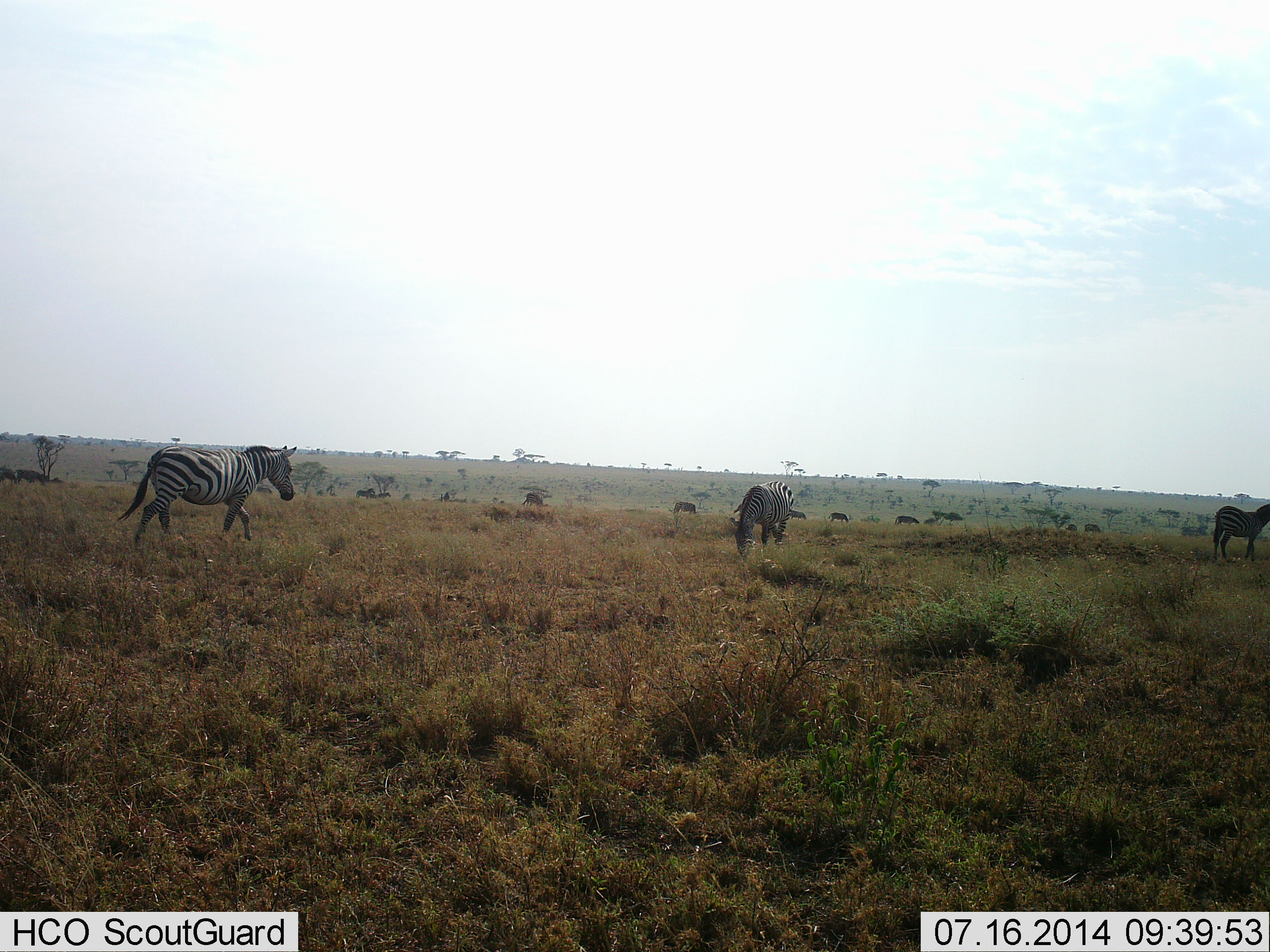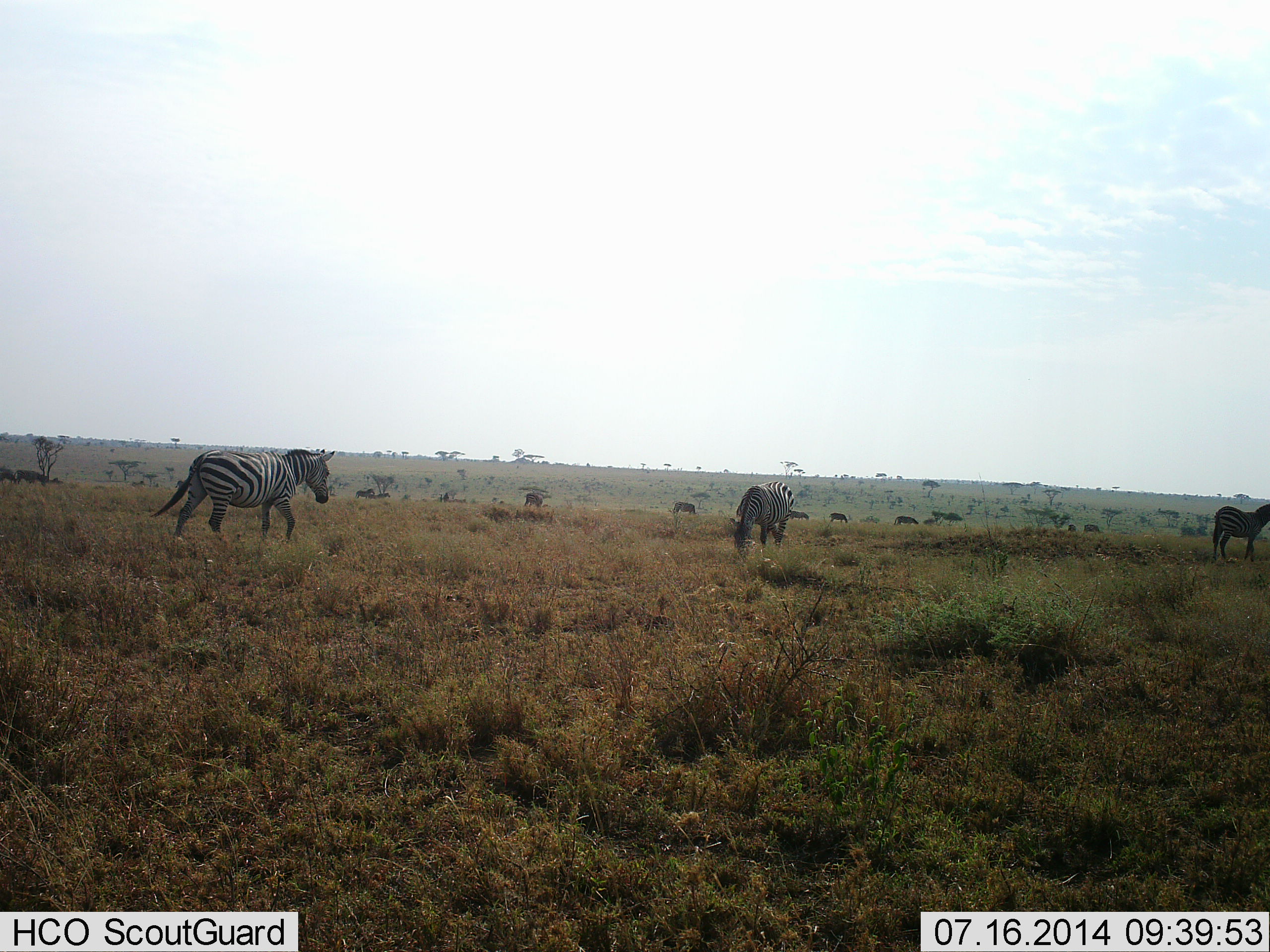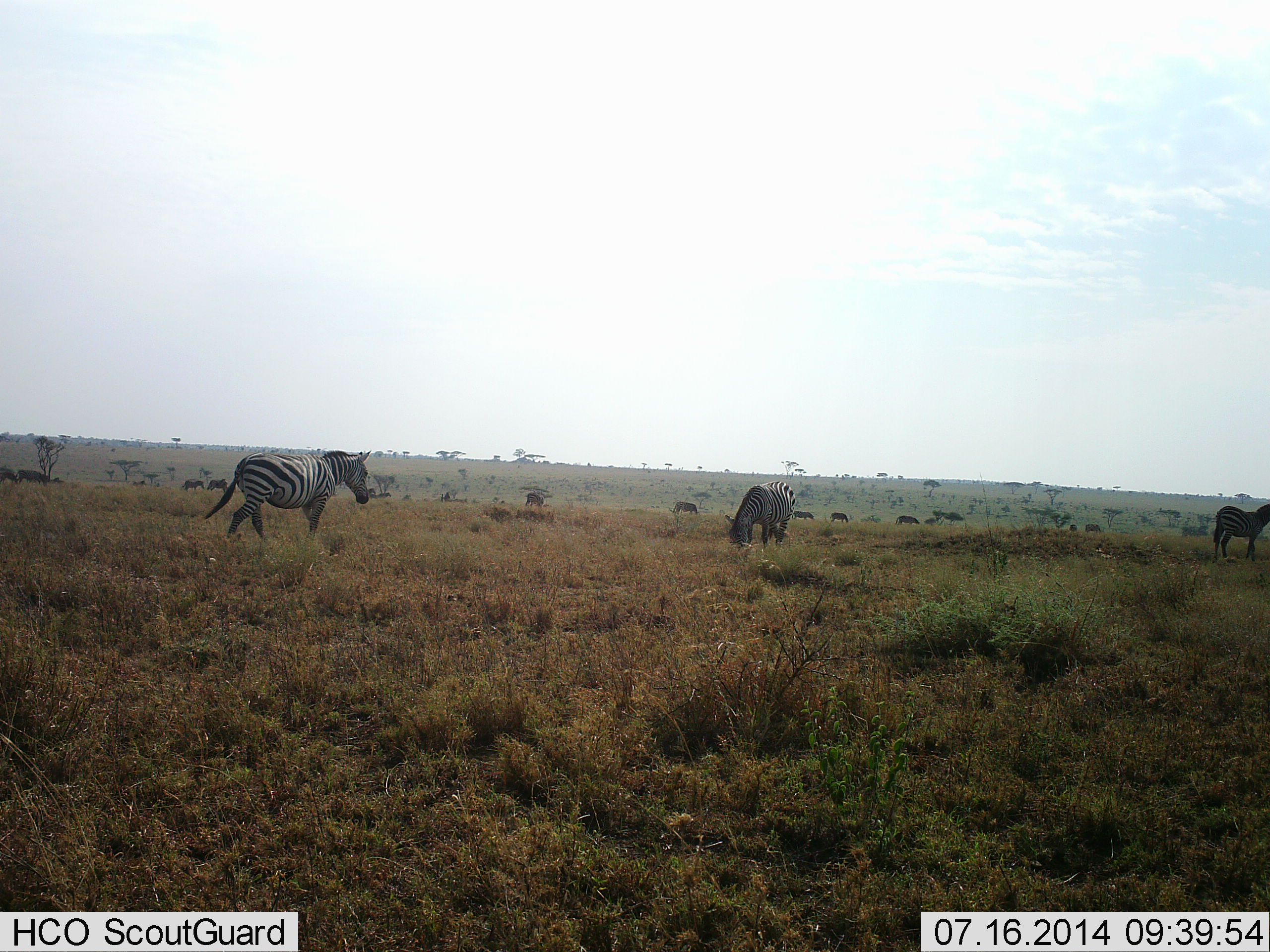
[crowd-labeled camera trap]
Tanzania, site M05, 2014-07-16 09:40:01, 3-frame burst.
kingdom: Animalia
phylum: Chordata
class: Mammalia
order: Perissodactyla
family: Equidae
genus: Equus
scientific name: Equus quagga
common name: plains zebra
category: zebra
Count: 8.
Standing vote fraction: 60%.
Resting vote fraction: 0%.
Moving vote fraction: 70%.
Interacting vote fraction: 0%.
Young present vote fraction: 0%.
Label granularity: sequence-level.